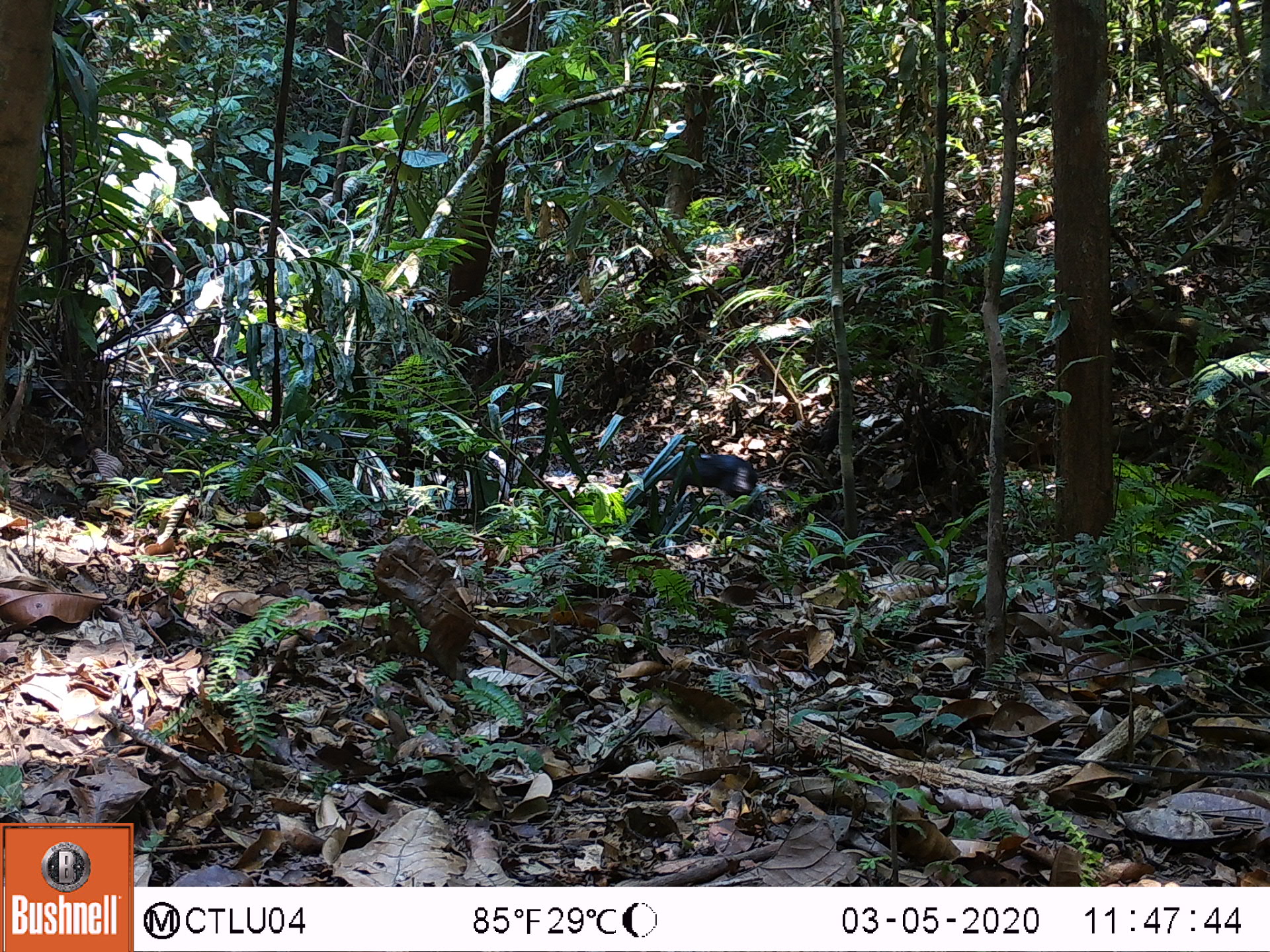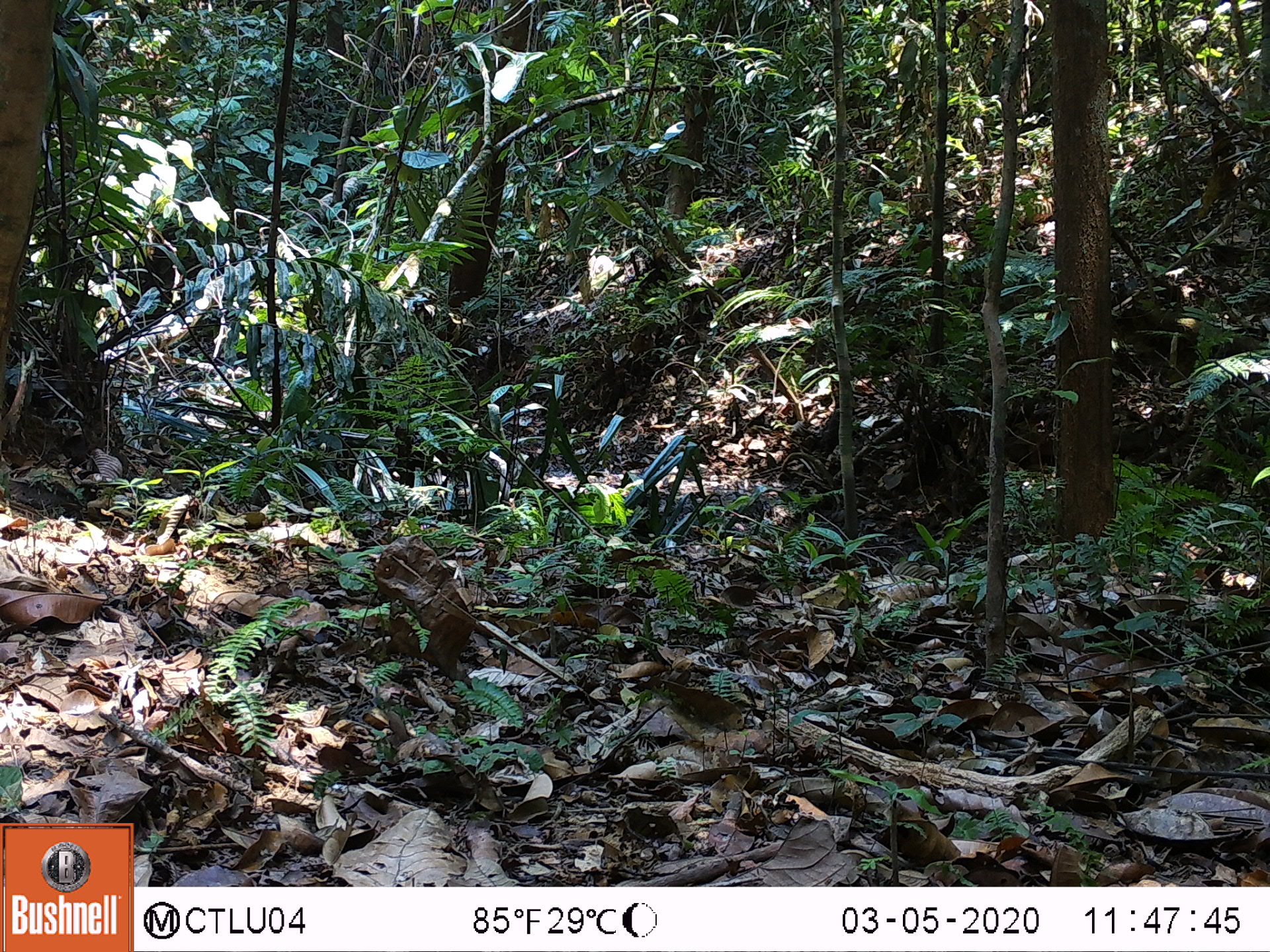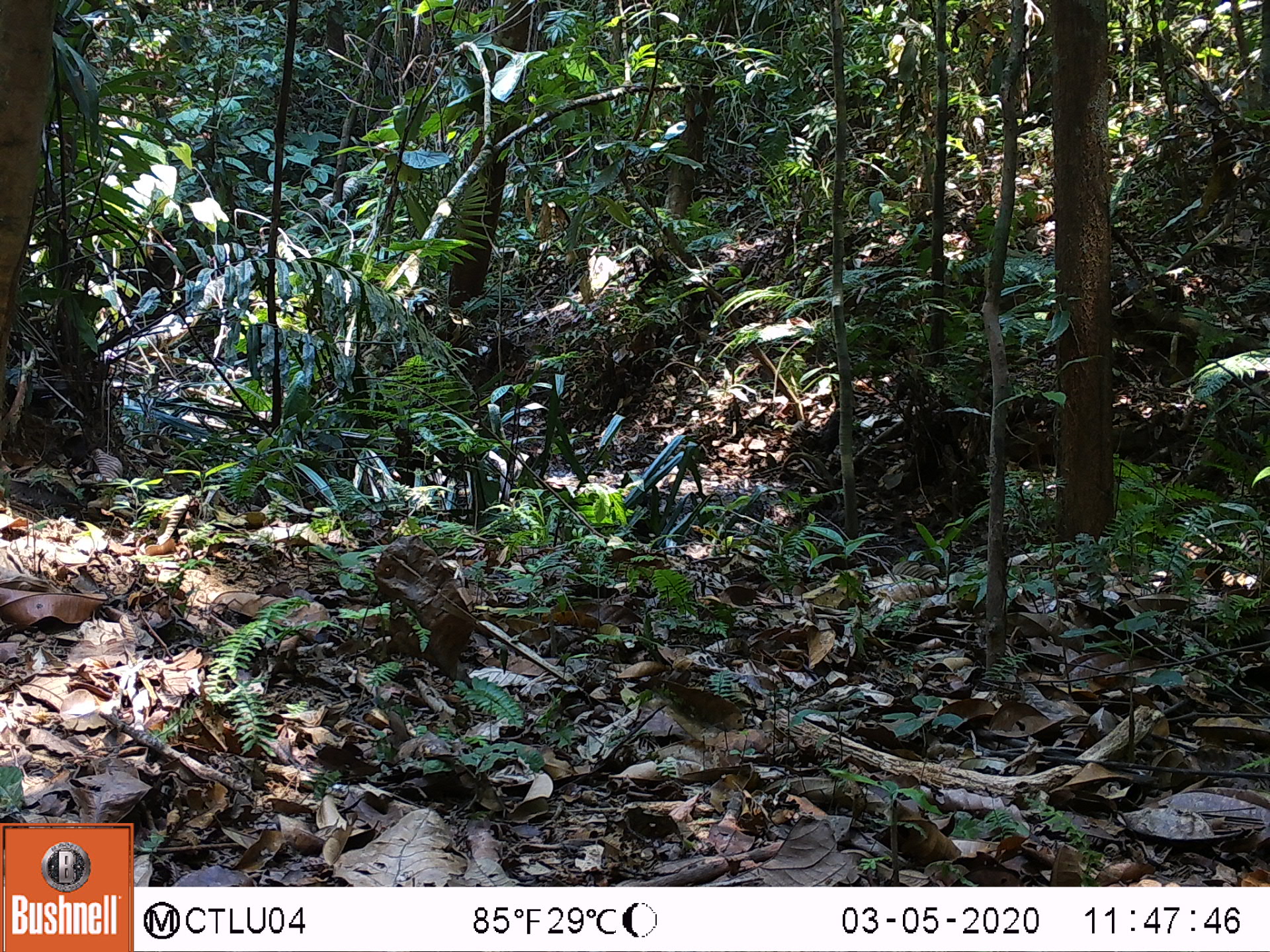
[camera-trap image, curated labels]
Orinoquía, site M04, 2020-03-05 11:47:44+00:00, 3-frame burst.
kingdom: Animalia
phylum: Chordata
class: Mammalia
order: Rodentia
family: Dasyproctidae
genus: Dasyprocta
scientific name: Dasyprocta fuliginosa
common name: black agouti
Black agouti (Dasyprocta fuliginosa).